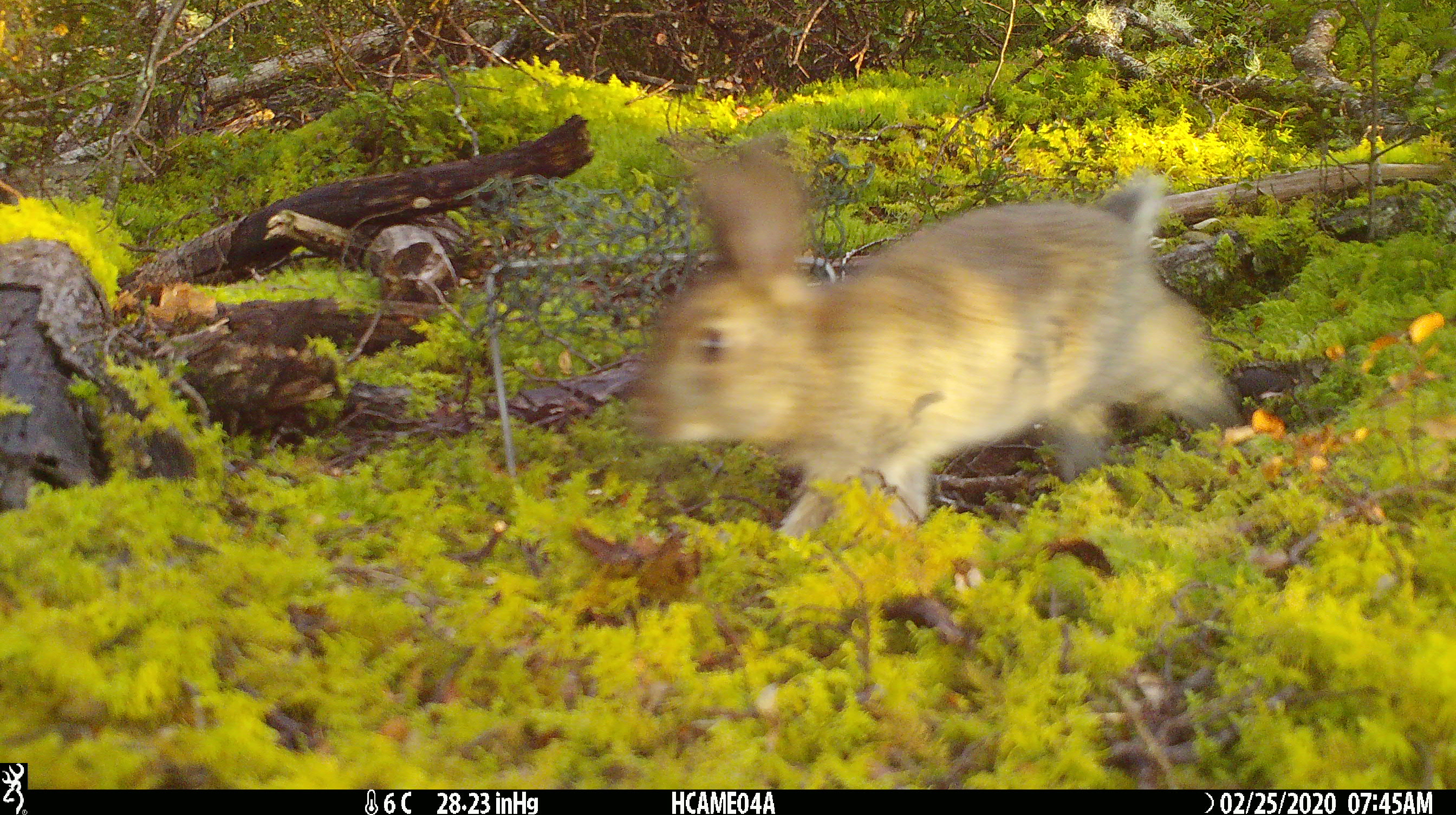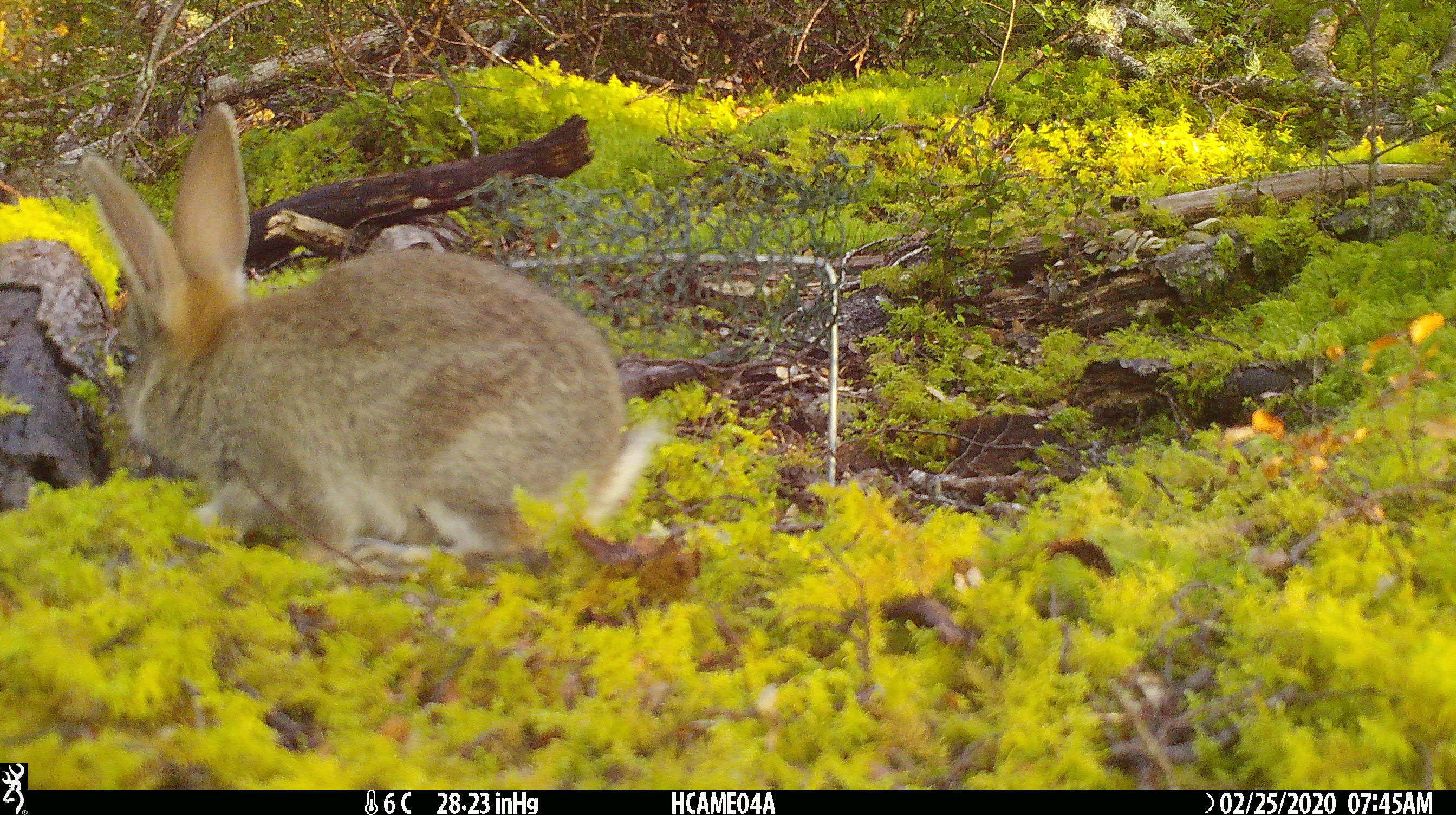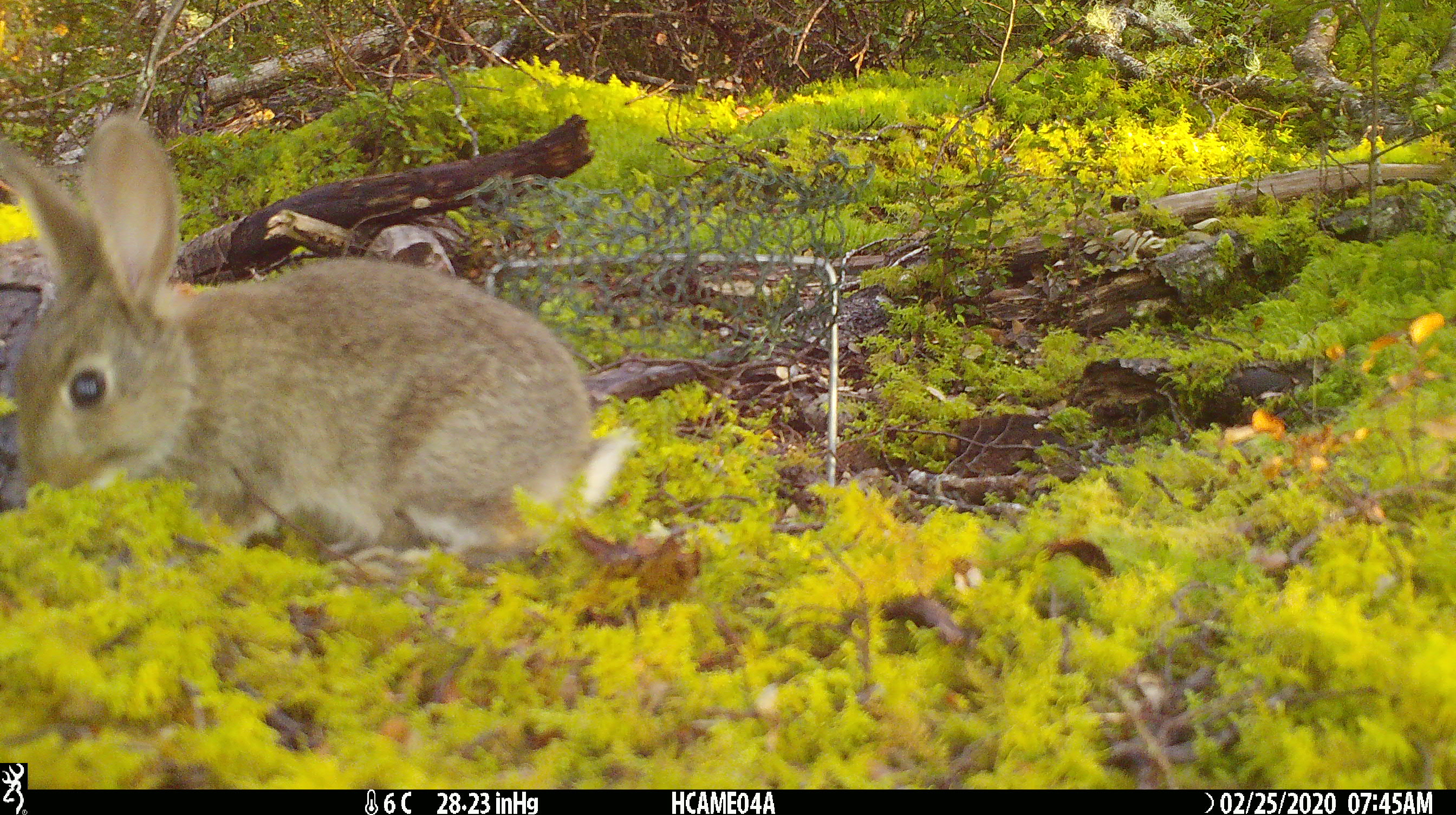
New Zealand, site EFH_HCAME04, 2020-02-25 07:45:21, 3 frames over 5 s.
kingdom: Animalia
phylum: Chordata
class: Mammalia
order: Lagomorpha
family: Leporidae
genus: Oryctolagus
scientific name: Oryctolagus cuniculus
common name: european rabbit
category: rabbit